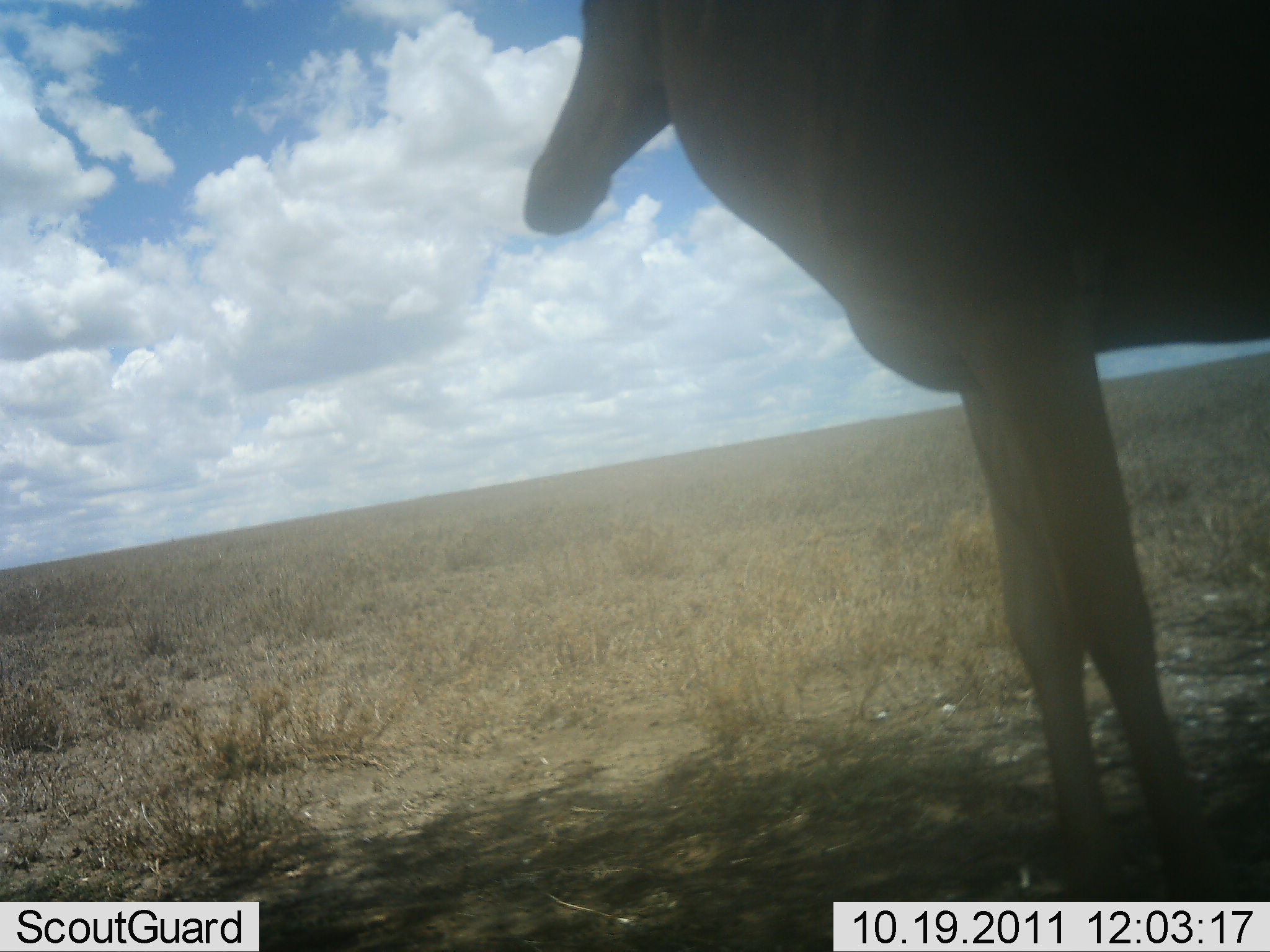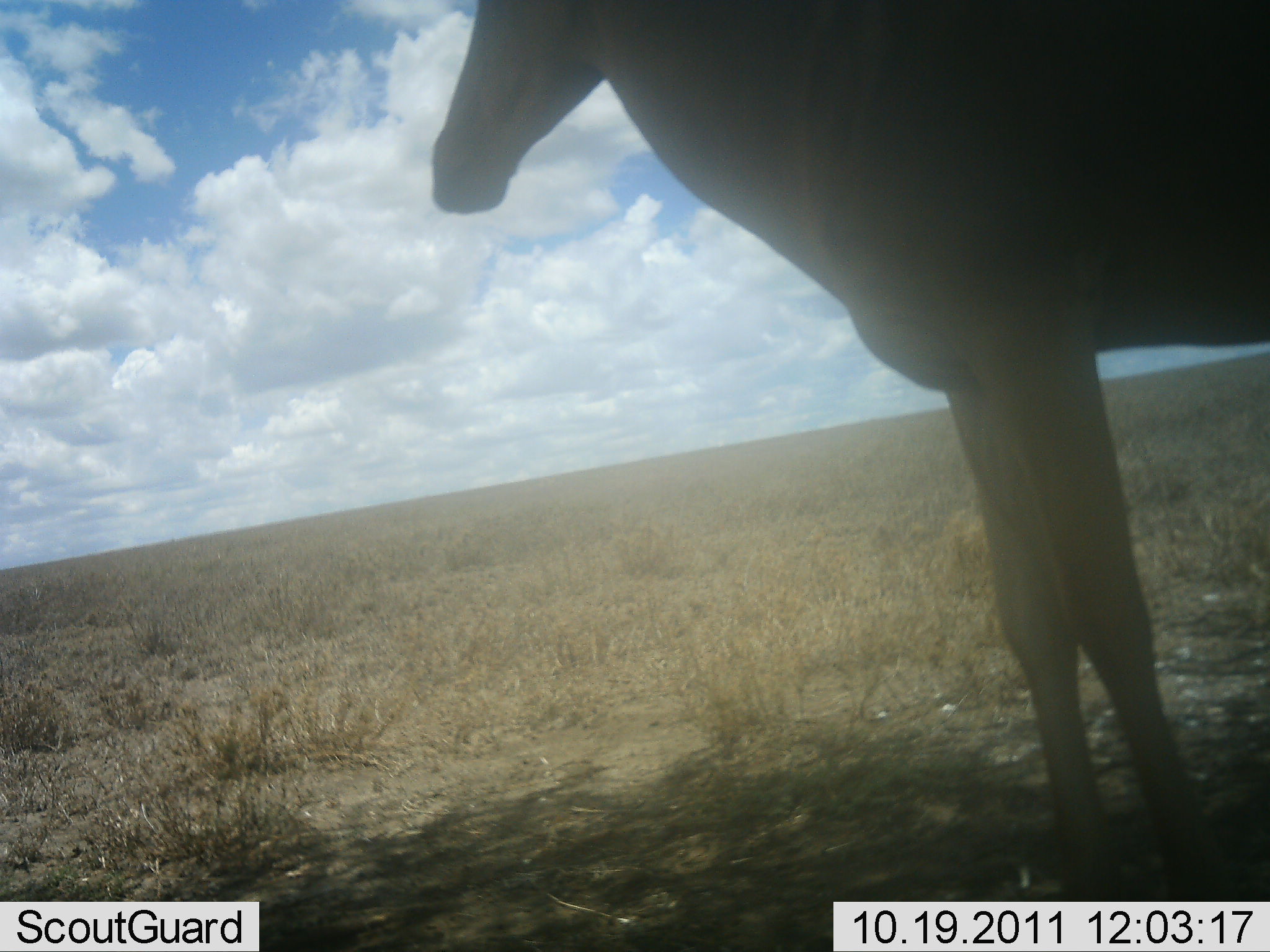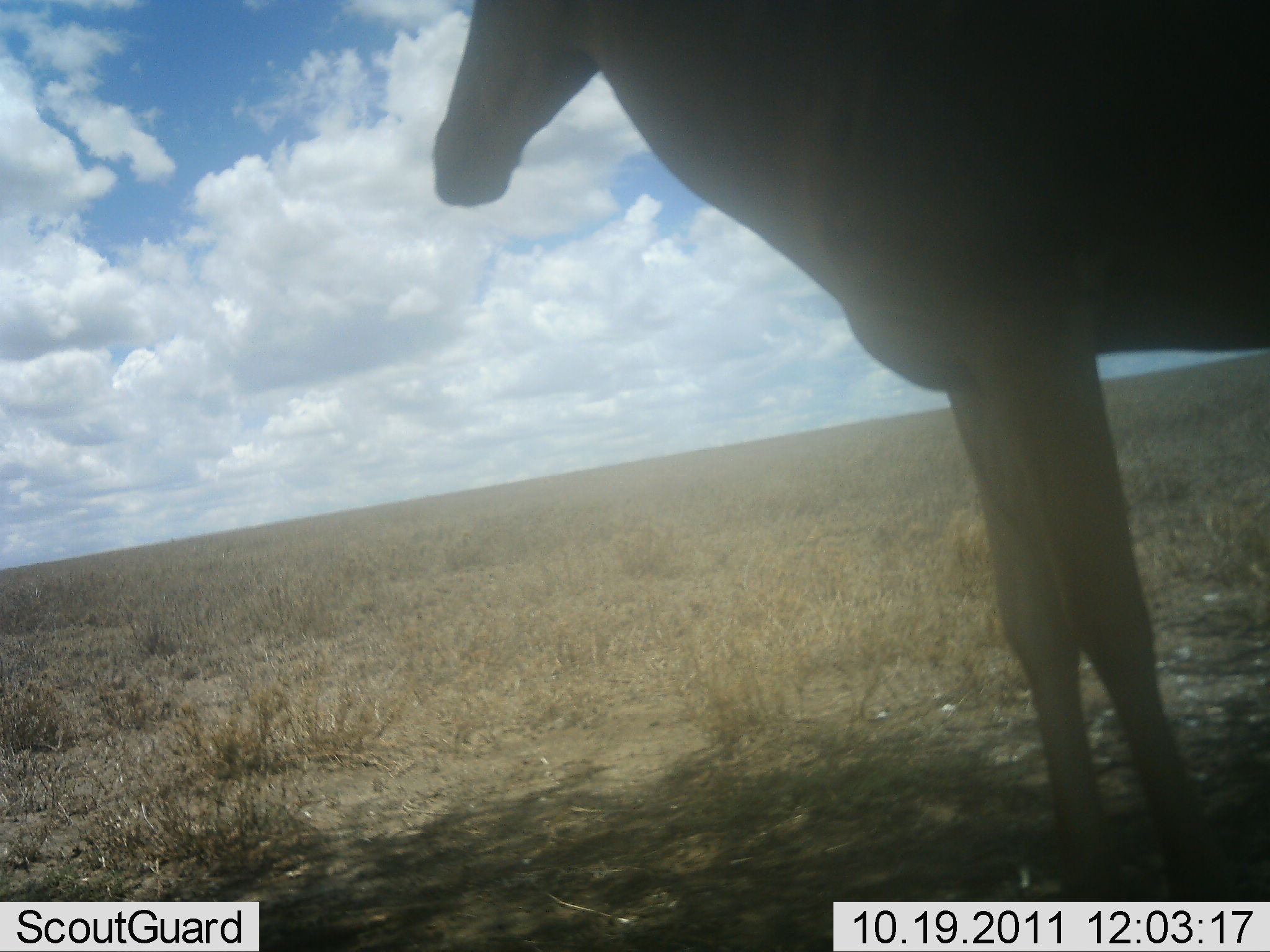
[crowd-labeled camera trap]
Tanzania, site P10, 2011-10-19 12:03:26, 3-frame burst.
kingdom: Animalia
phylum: Chordata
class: Mammalia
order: Artiodactyla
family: Bovidae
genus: Alcelaphus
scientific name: Alcelaphus buselaphus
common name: hartebeest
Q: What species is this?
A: Hartebeest (Alcelaphus buselaphus).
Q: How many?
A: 1.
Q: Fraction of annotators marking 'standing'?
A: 100%.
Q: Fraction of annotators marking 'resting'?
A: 0%.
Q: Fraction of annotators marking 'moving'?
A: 0%.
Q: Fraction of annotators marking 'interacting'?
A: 0%.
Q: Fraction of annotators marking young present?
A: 0%.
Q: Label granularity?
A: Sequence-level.